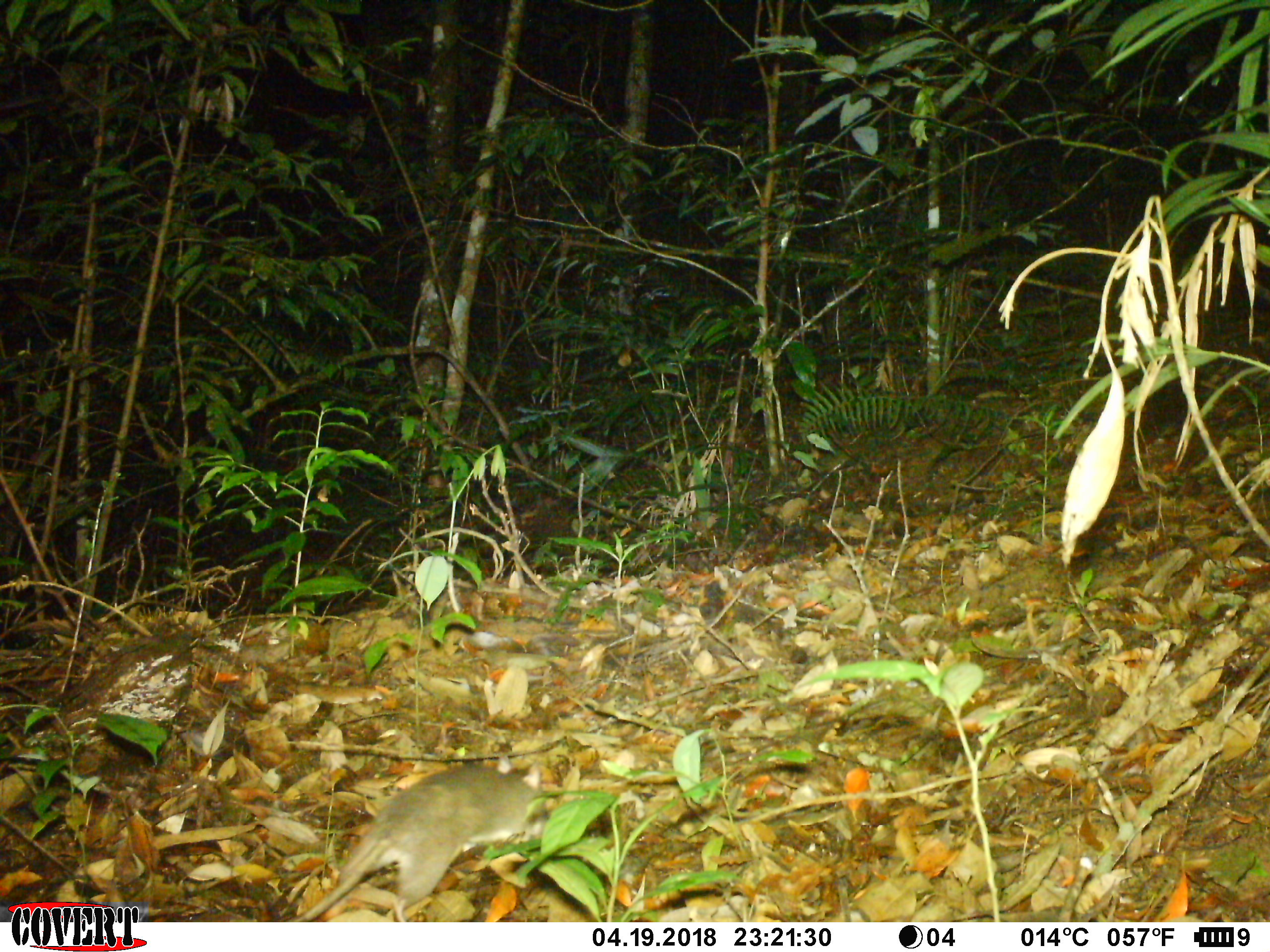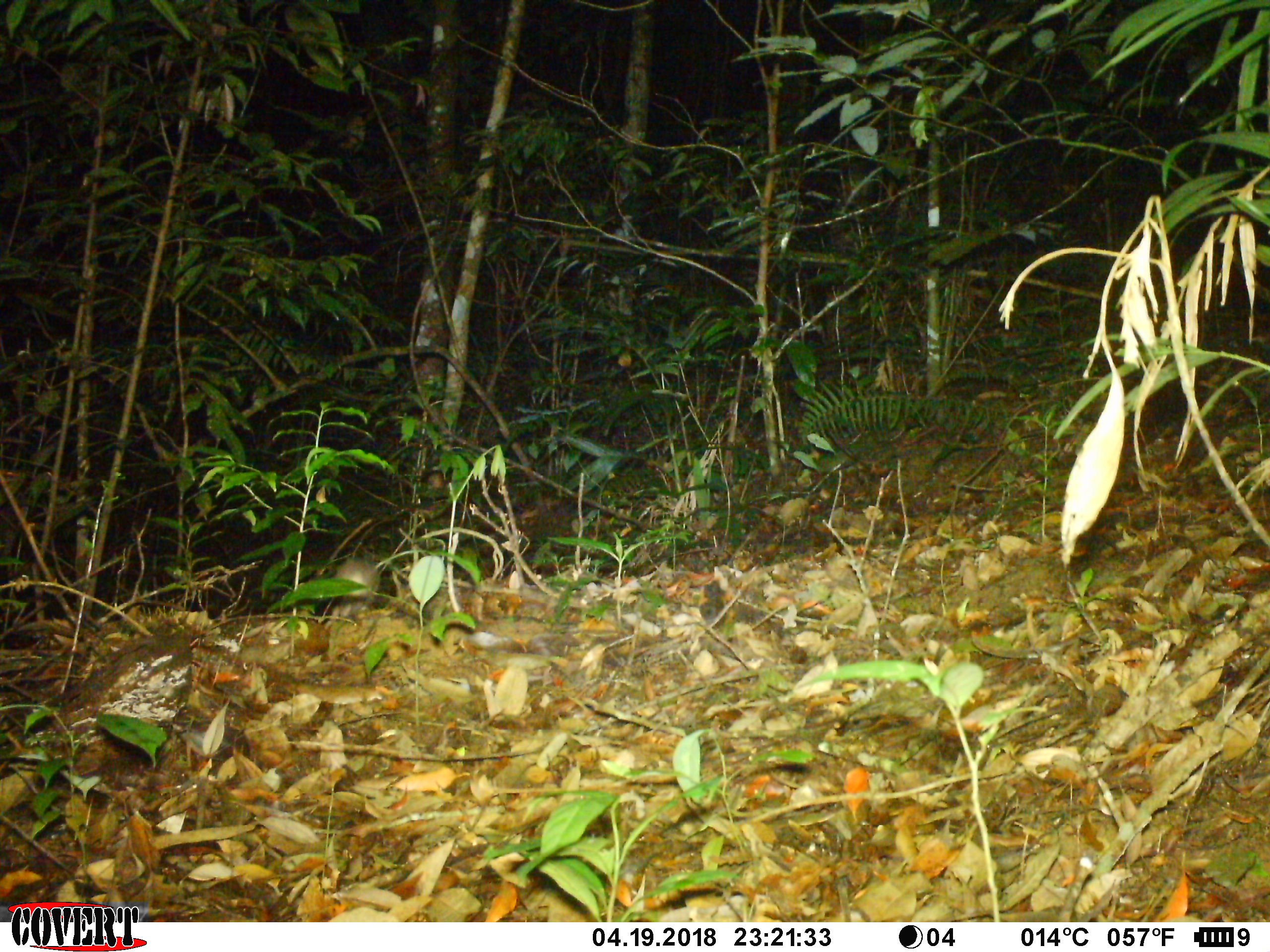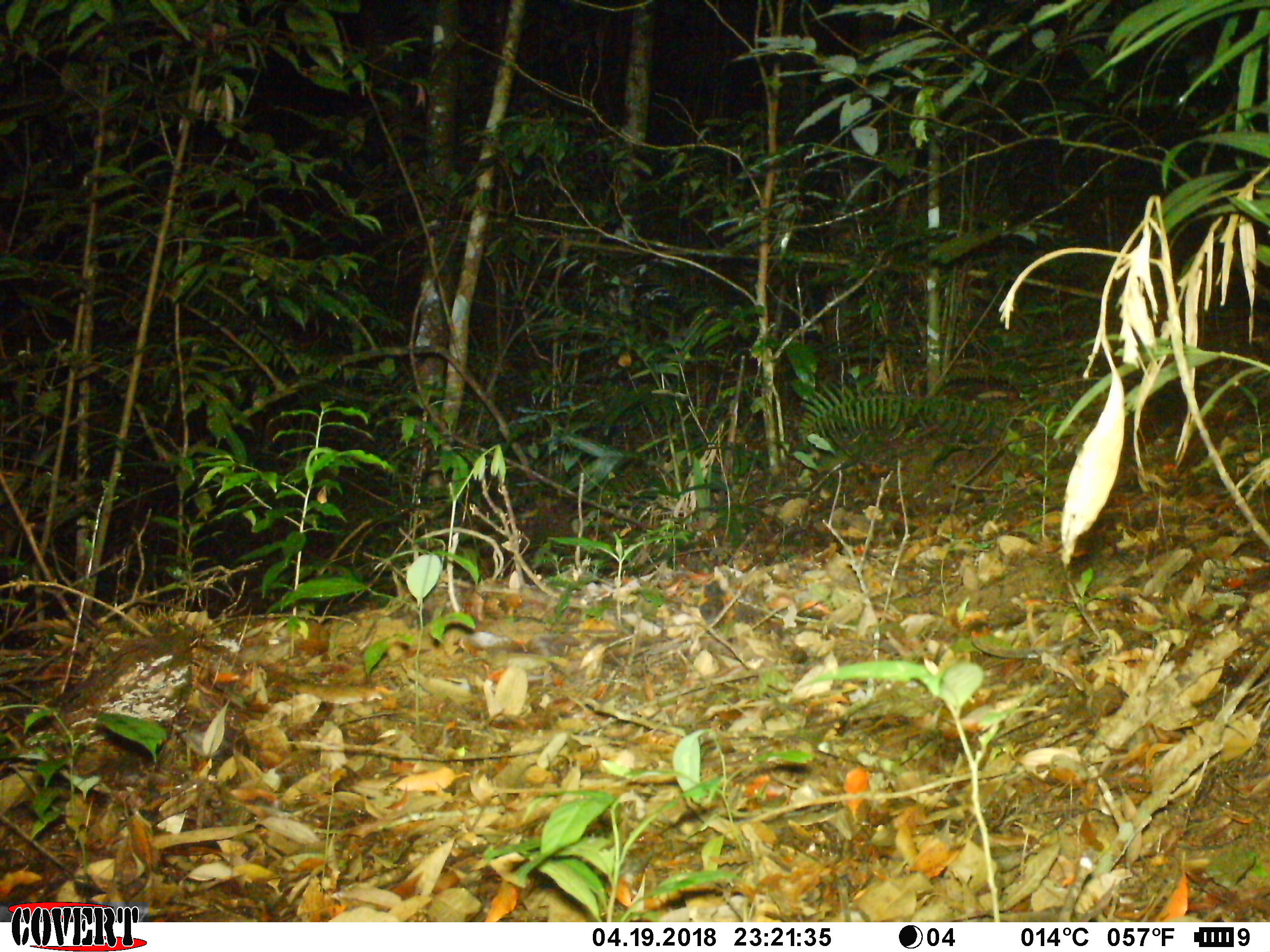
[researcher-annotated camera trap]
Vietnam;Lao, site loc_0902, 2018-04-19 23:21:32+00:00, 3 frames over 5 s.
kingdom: Animalia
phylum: Chordata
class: Mammalia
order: Rodentia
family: Muridae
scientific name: Muridae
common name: old-world mice and rats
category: unidentified murid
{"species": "unidentified murid (old-world mice and rats) (Muridae)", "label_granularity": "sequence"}